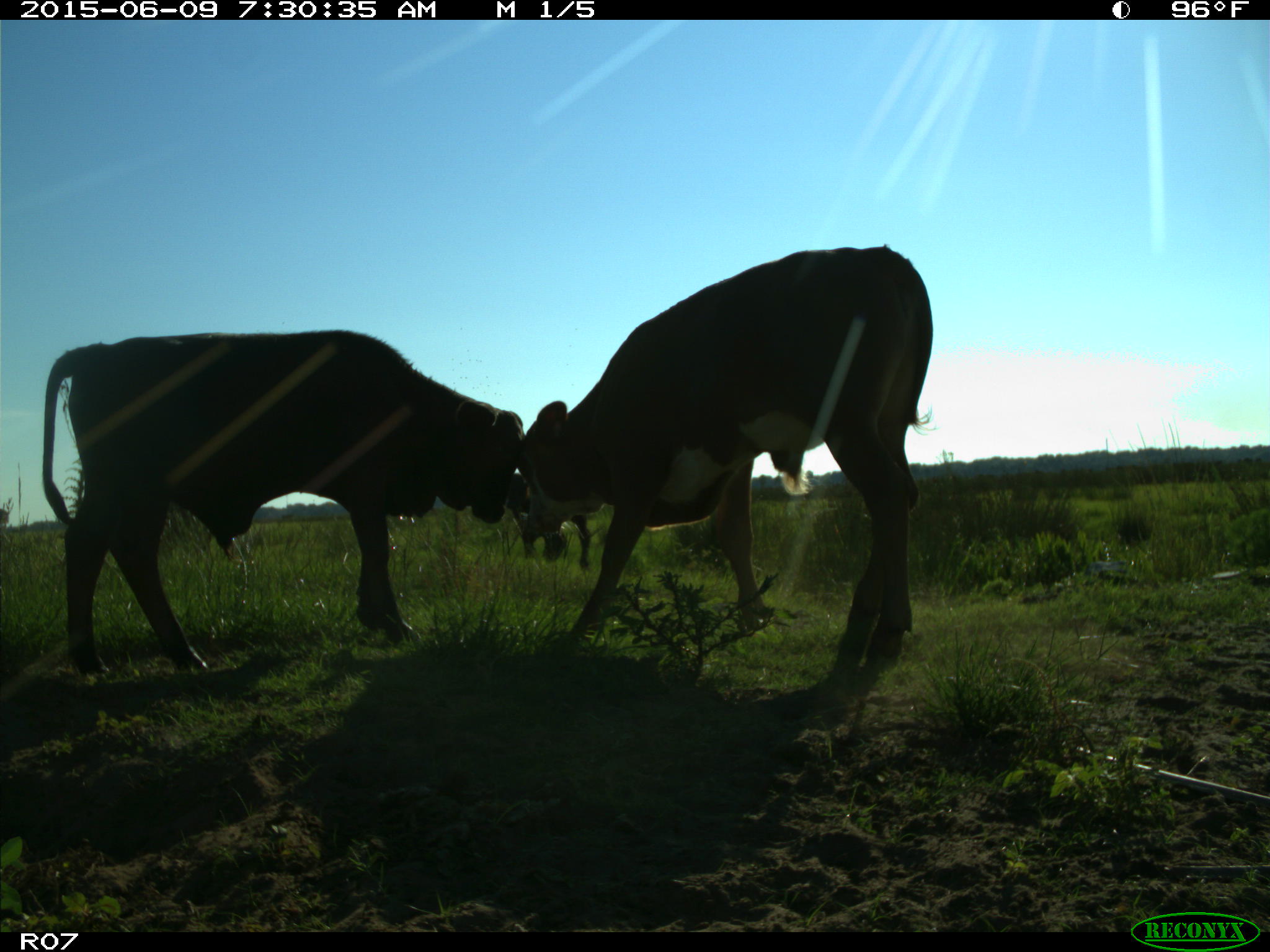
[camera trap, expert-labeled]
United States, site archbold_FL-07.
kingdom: Animalia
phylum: Chordata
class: Mammalia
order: Artiodactyla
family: Bovidae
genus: Bos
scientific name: Bos taurus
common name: domestic cow